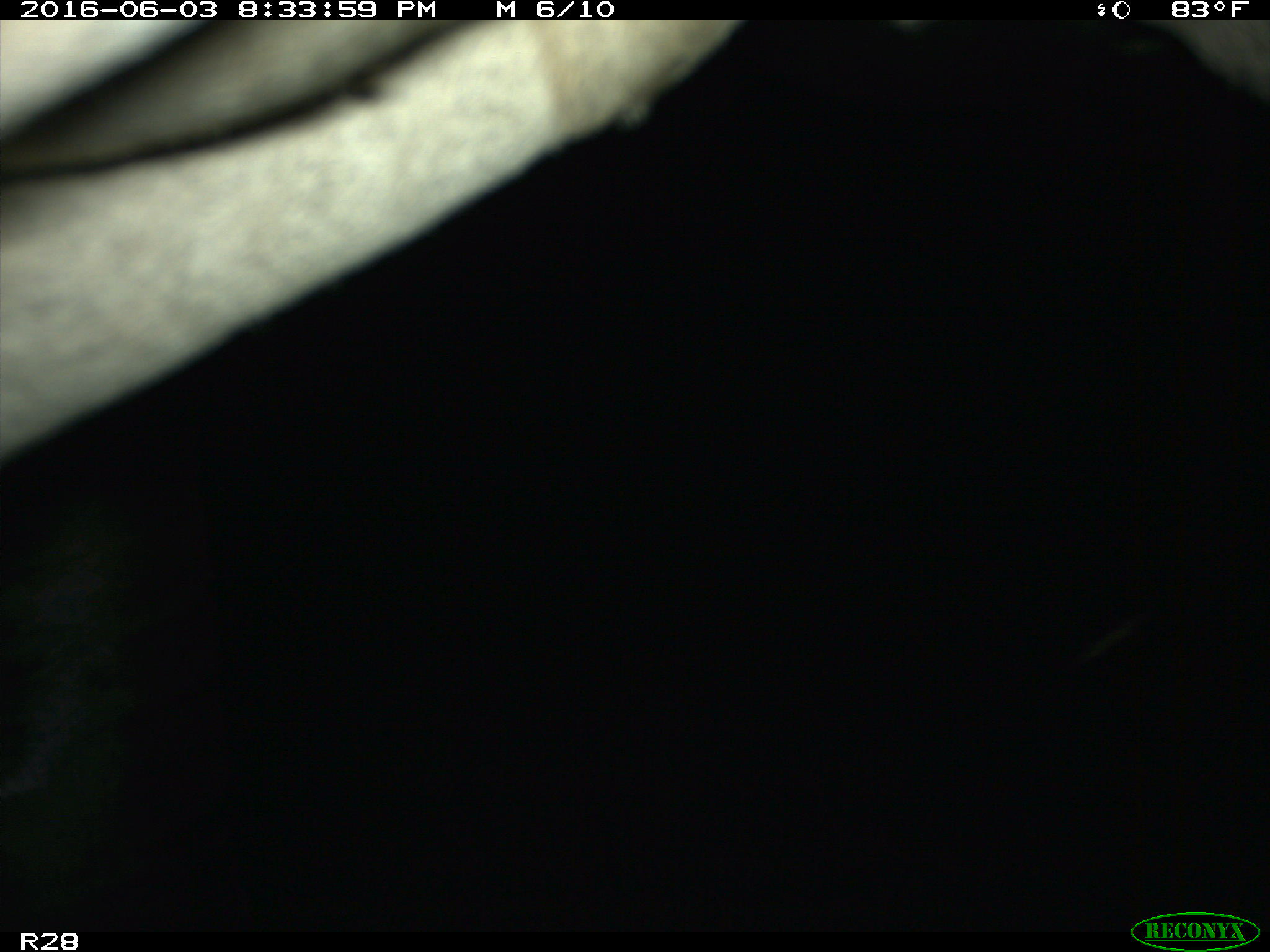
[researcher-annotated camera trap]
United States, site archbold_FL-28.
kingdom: Animalia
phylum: Chordata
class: Mammalia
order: Artiodactyla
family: Bovidae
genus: Bos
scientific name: Bos taurus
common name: domestic cow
Bos taurus (domestic cow).